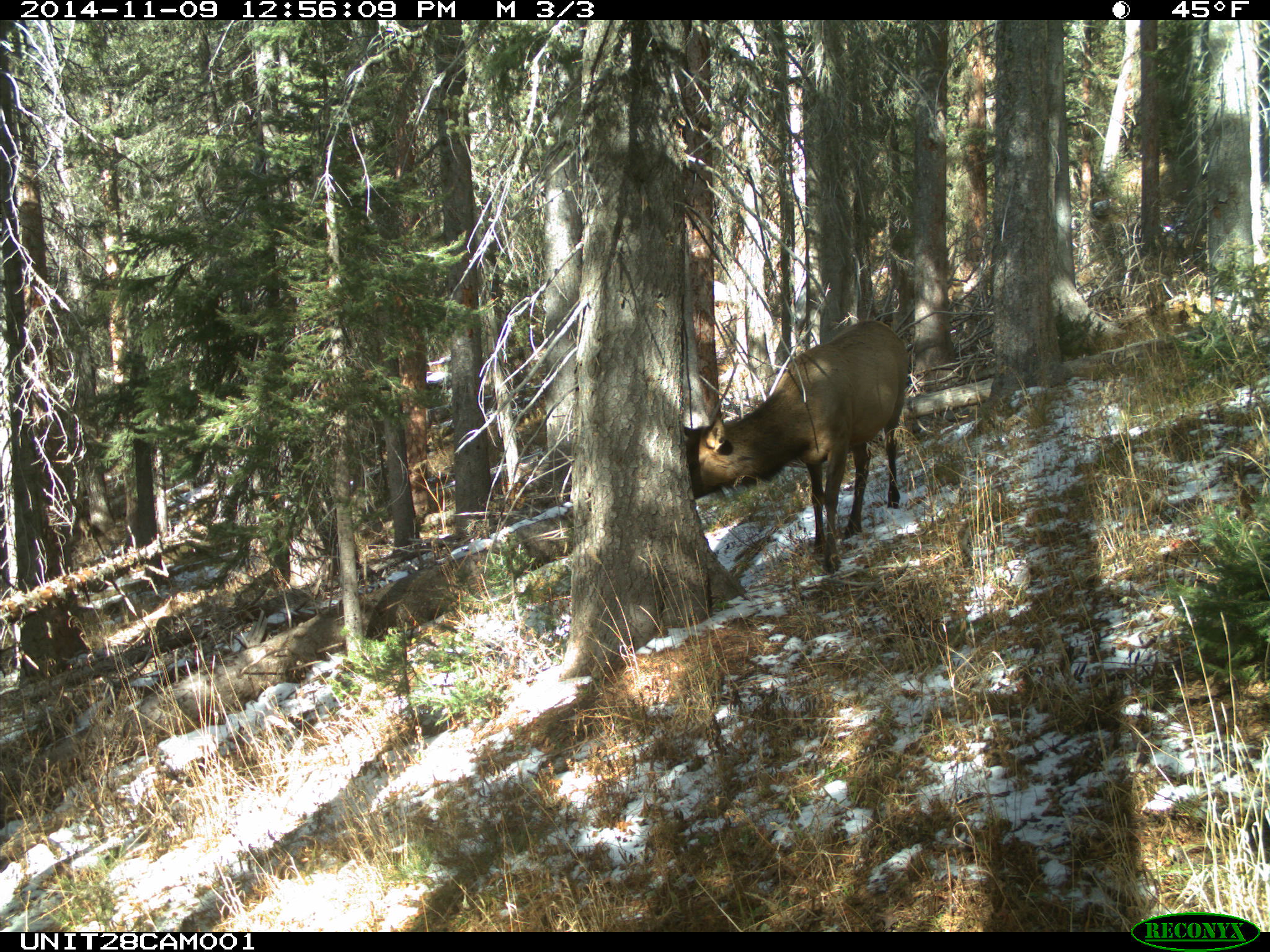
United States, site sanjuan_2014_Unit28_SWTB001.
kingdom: Animalia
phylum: Chordata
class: Mammalia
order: Artiodactyla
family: Cervidae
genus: Cervus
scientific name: Cervus elaphus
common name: red deer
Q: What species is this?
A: Cervus elaphus (red deer).